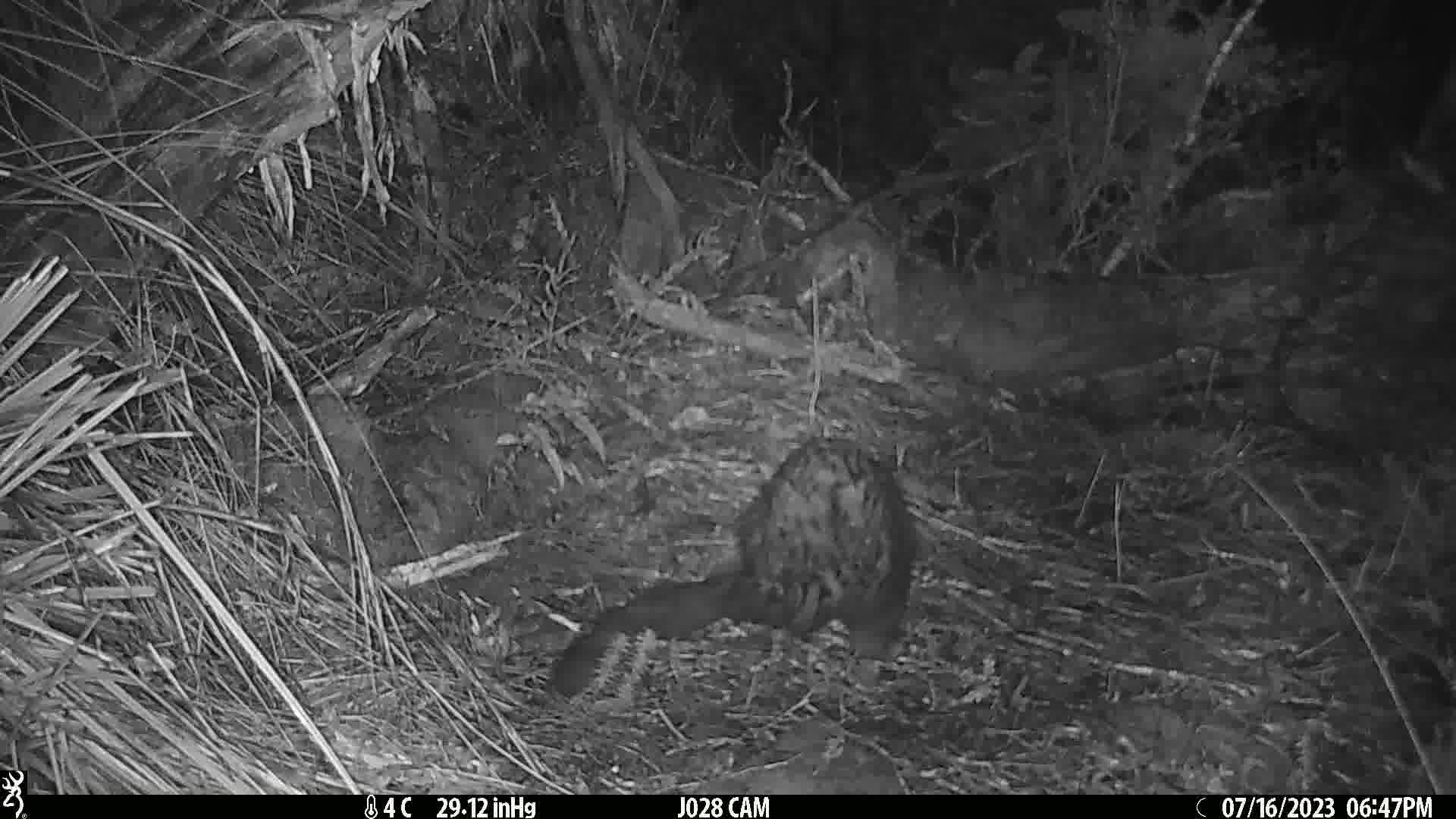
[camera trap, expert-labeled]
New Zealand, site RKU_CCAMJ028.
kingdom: Animalia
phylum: Chordata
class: Mammalia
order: Diprotodontia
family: Phalangeridae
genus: Trichosurus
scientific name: Trichosurus vulpecula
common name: common brushtail possum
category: possum